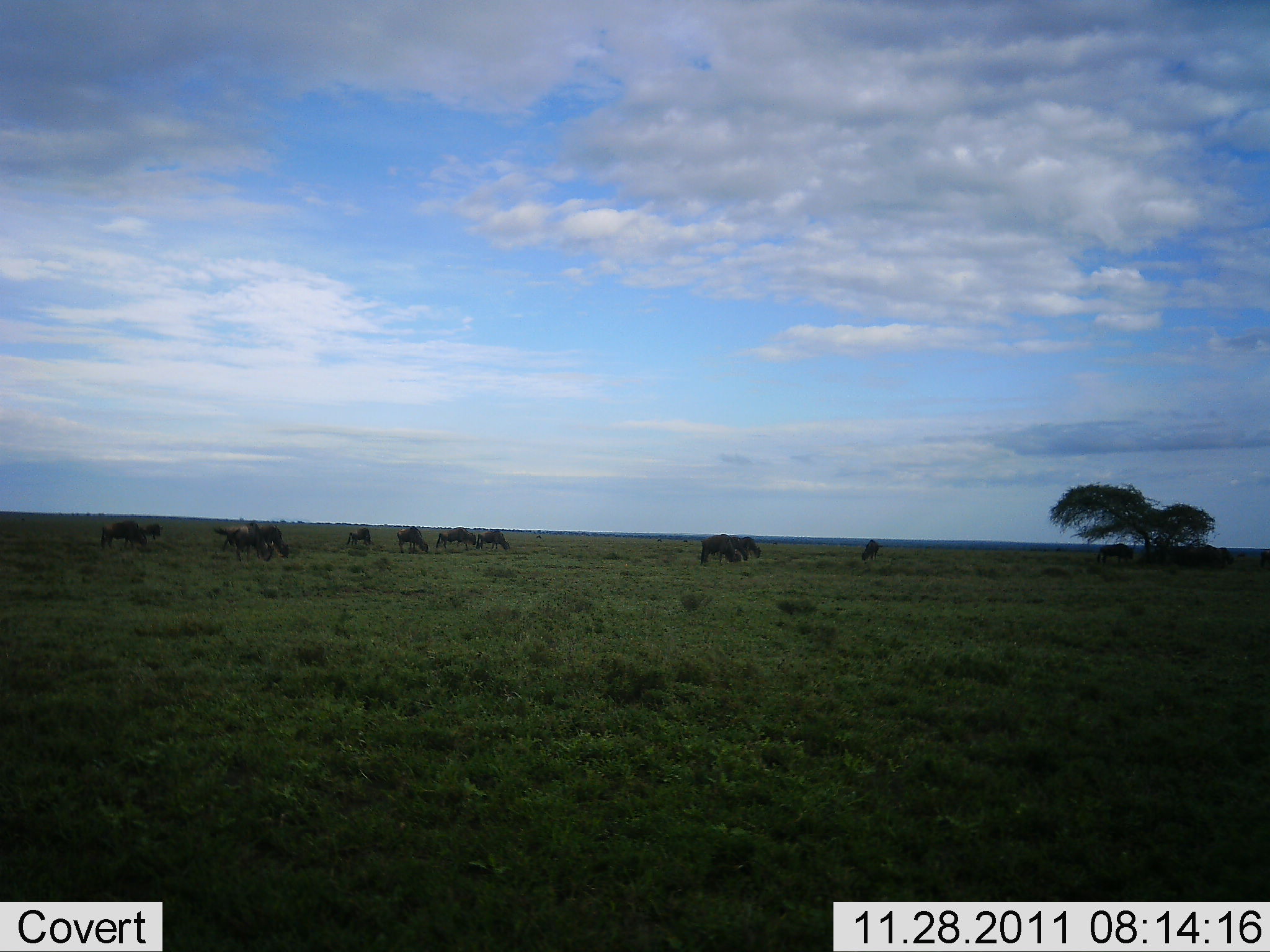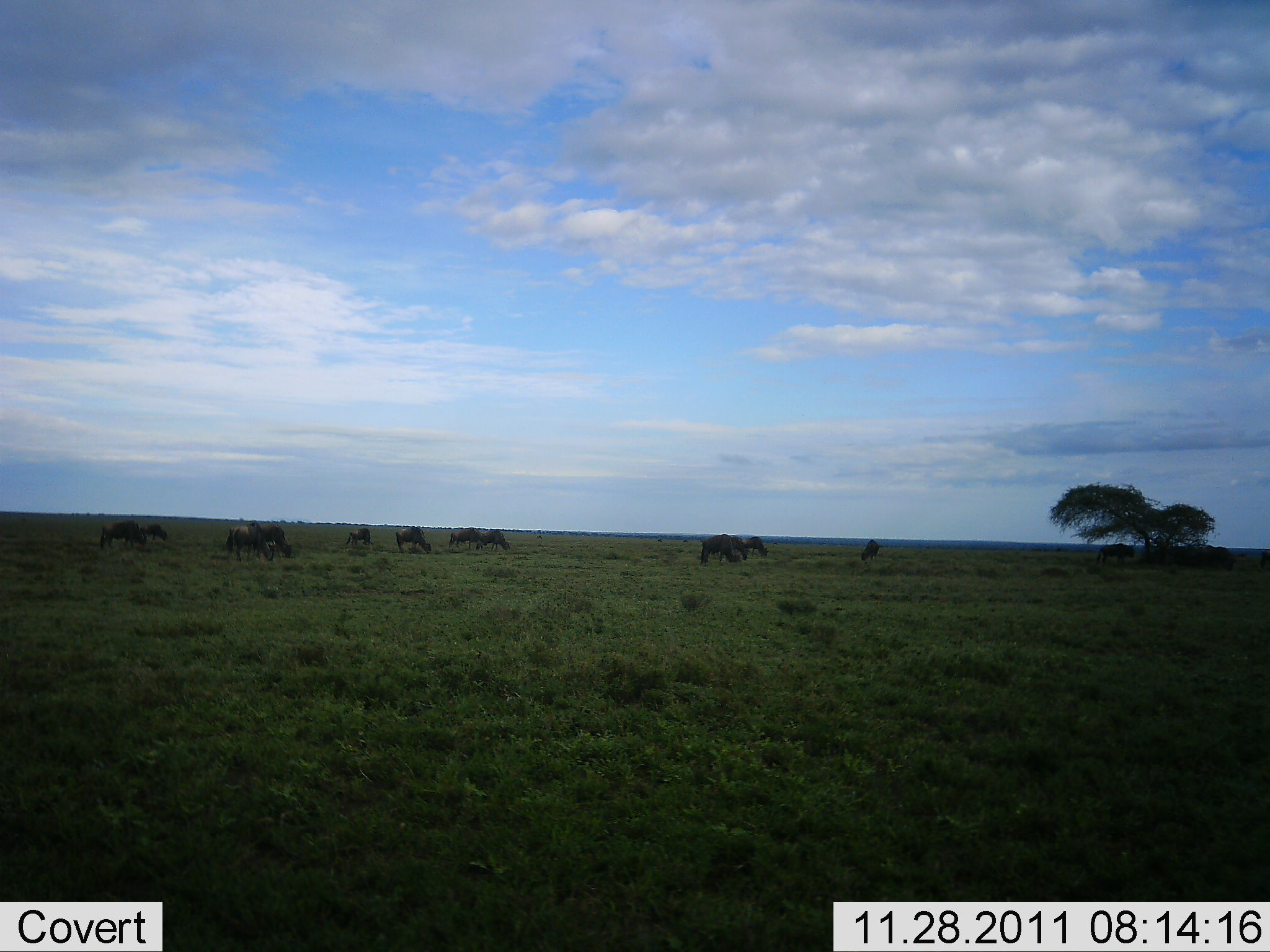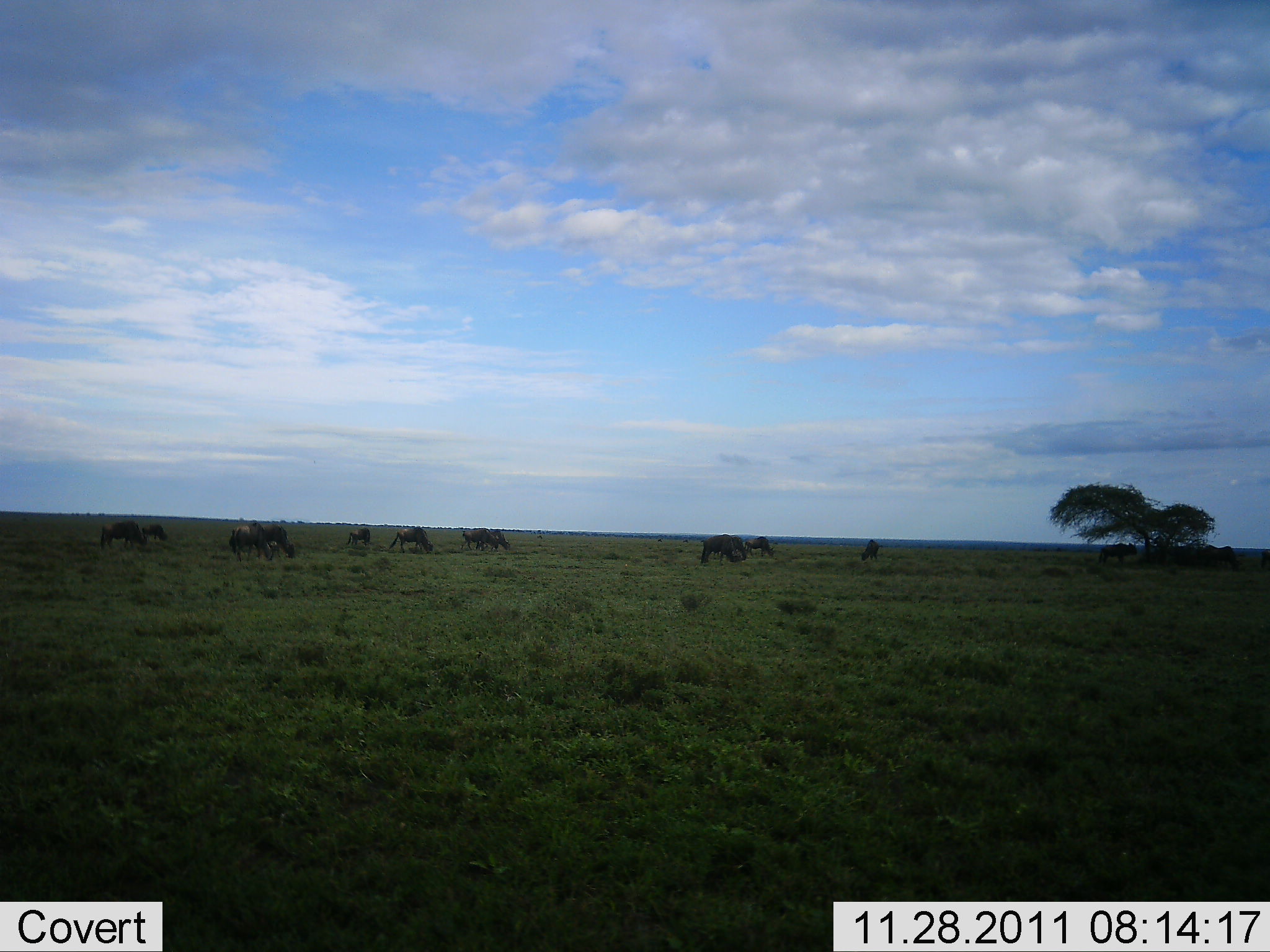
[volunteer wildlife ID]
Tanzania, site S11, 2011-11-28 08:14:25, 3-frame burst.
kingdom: Animalia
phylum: Chordata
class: Mammalia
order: Artiodactyla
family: Bovidae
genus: Connochaetes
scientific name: Connochaetes taurinus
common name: blue wildebeest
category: wildebeest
Wildebeest (blue wildebeest) (Connochaetes taurinus), count 11-50. Behavior (volunteer vote fractions): standing 25%, resting 0%, moving 33%, interacting 8%. Young present (vote fraction): 0%. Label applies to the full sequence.